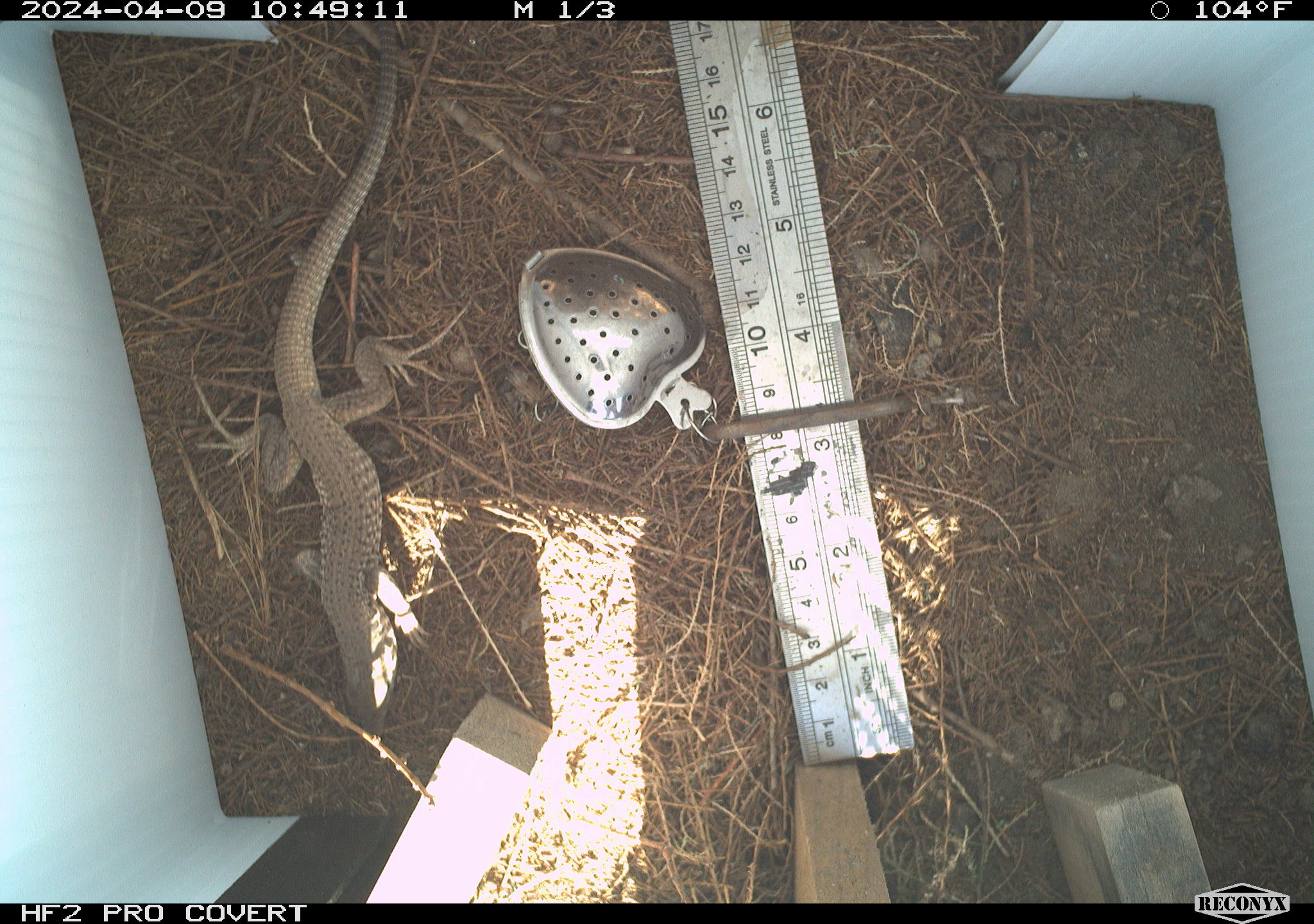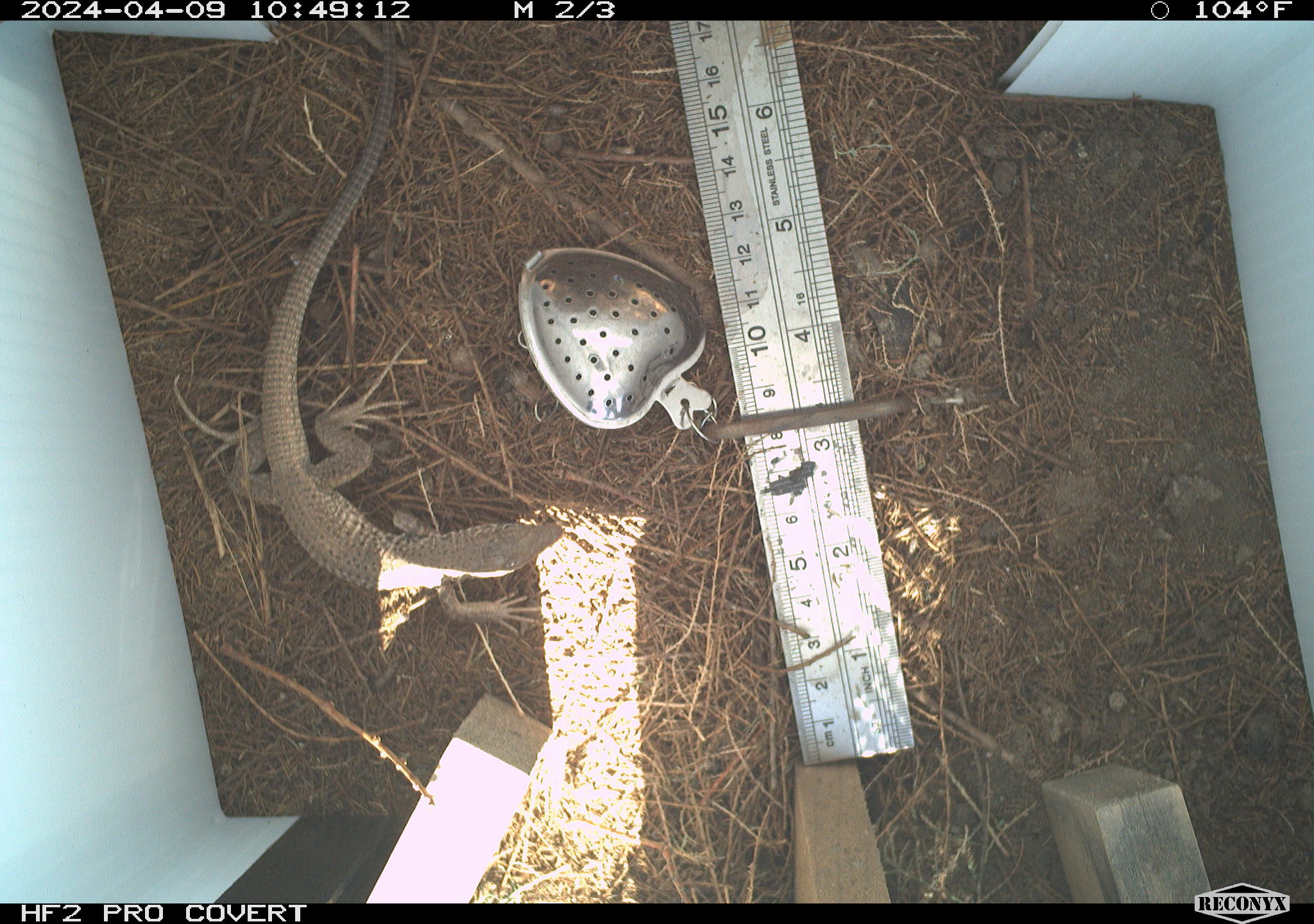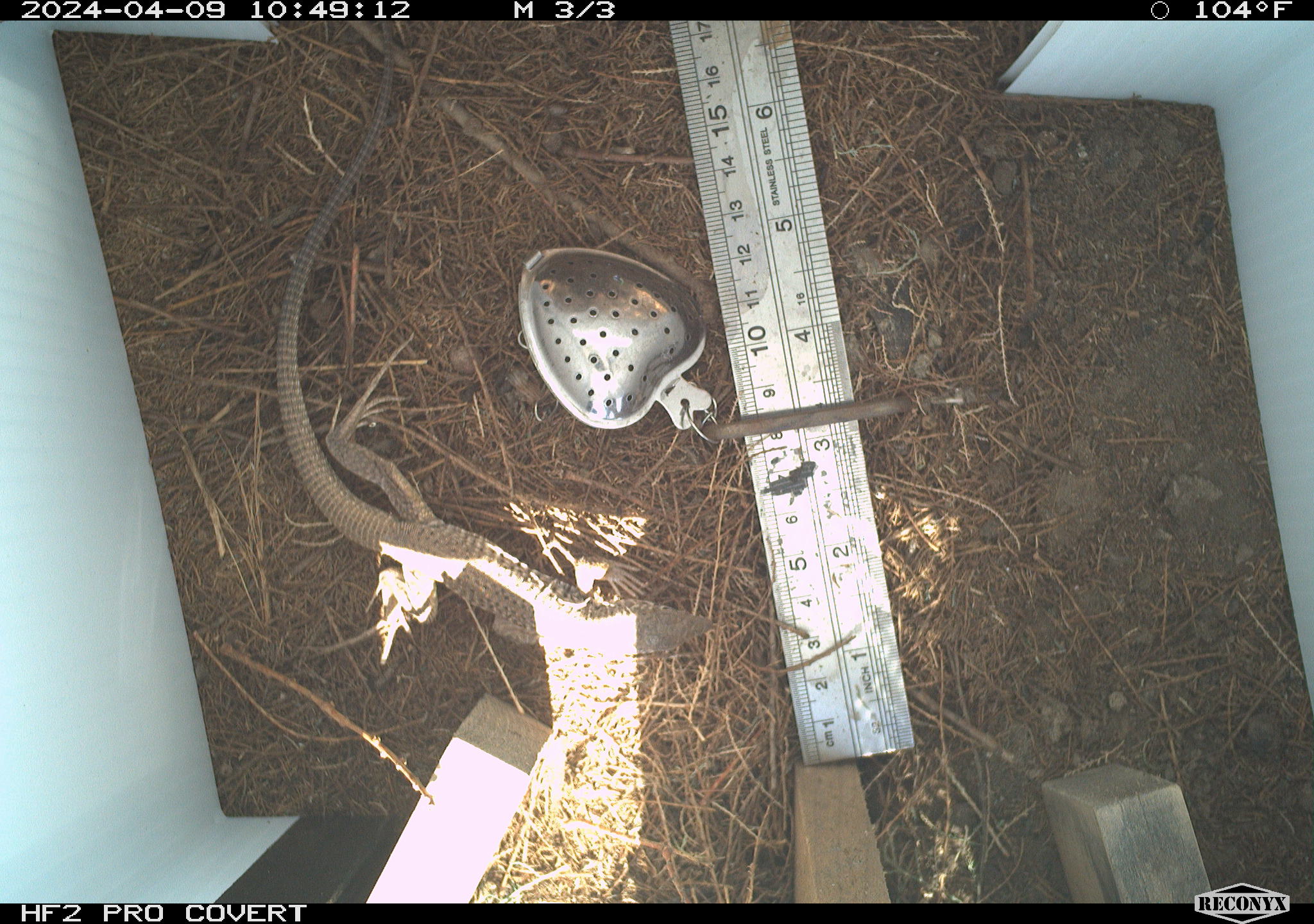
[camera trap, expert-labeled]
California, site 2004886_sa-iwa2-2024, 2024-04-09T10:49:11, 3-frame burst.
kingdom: Animalia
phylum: Chordata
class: Reptilia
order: Squamata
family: Teiidae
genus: Aspidoscelis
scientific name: Aspidoscelis tigris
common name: western whiptail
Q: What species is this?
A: Western whiptail (Aspidoscelis tigris).